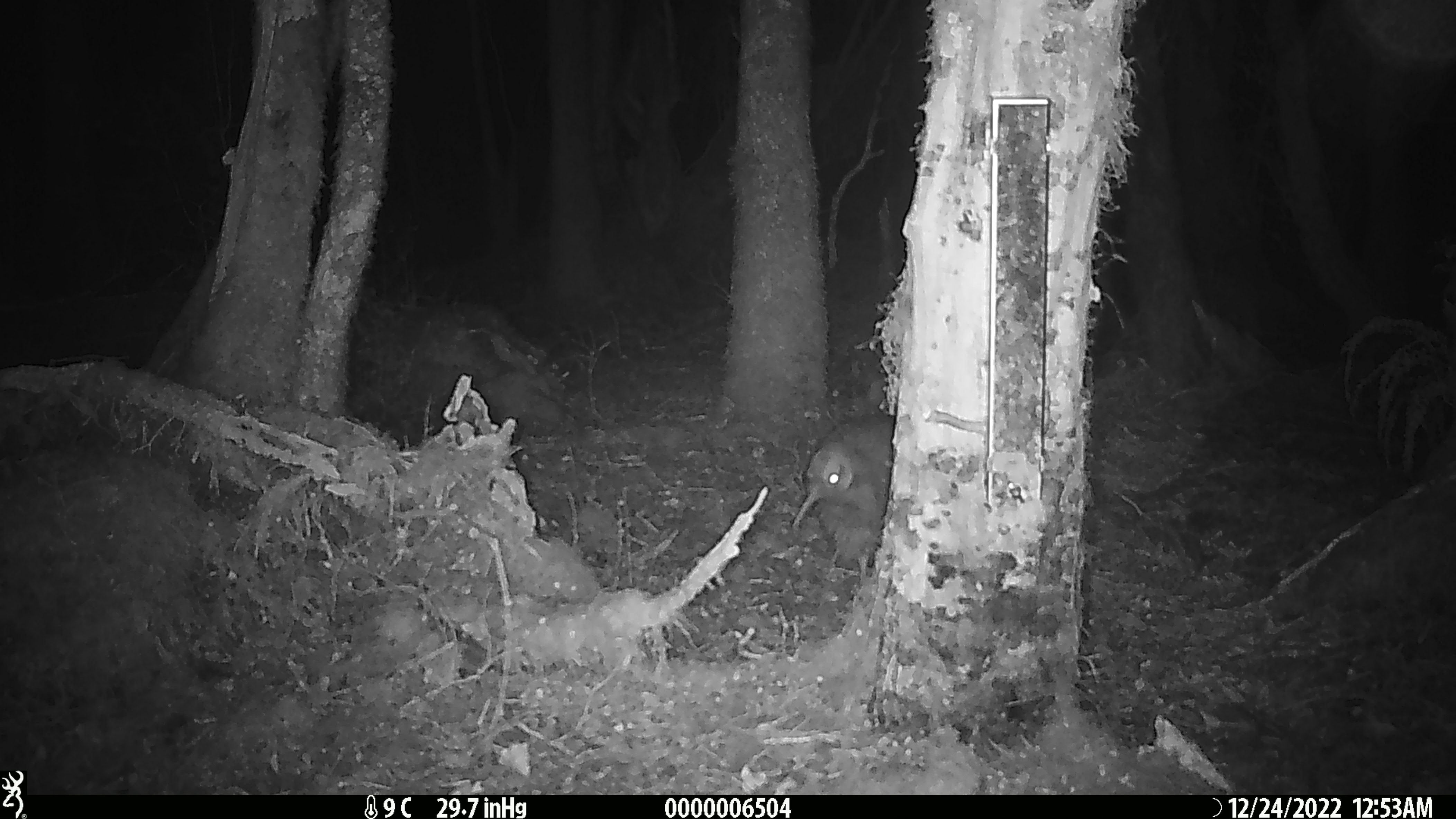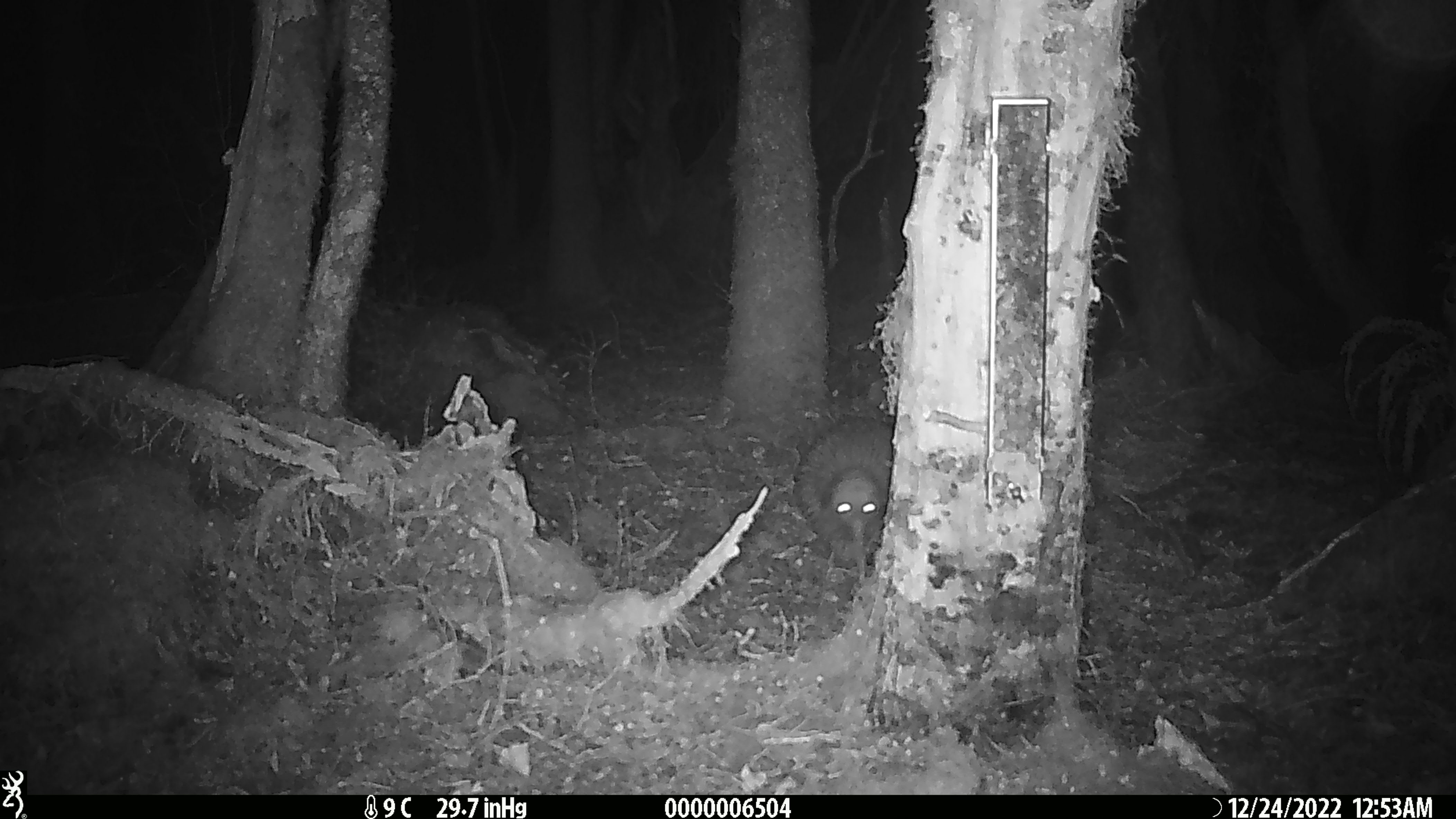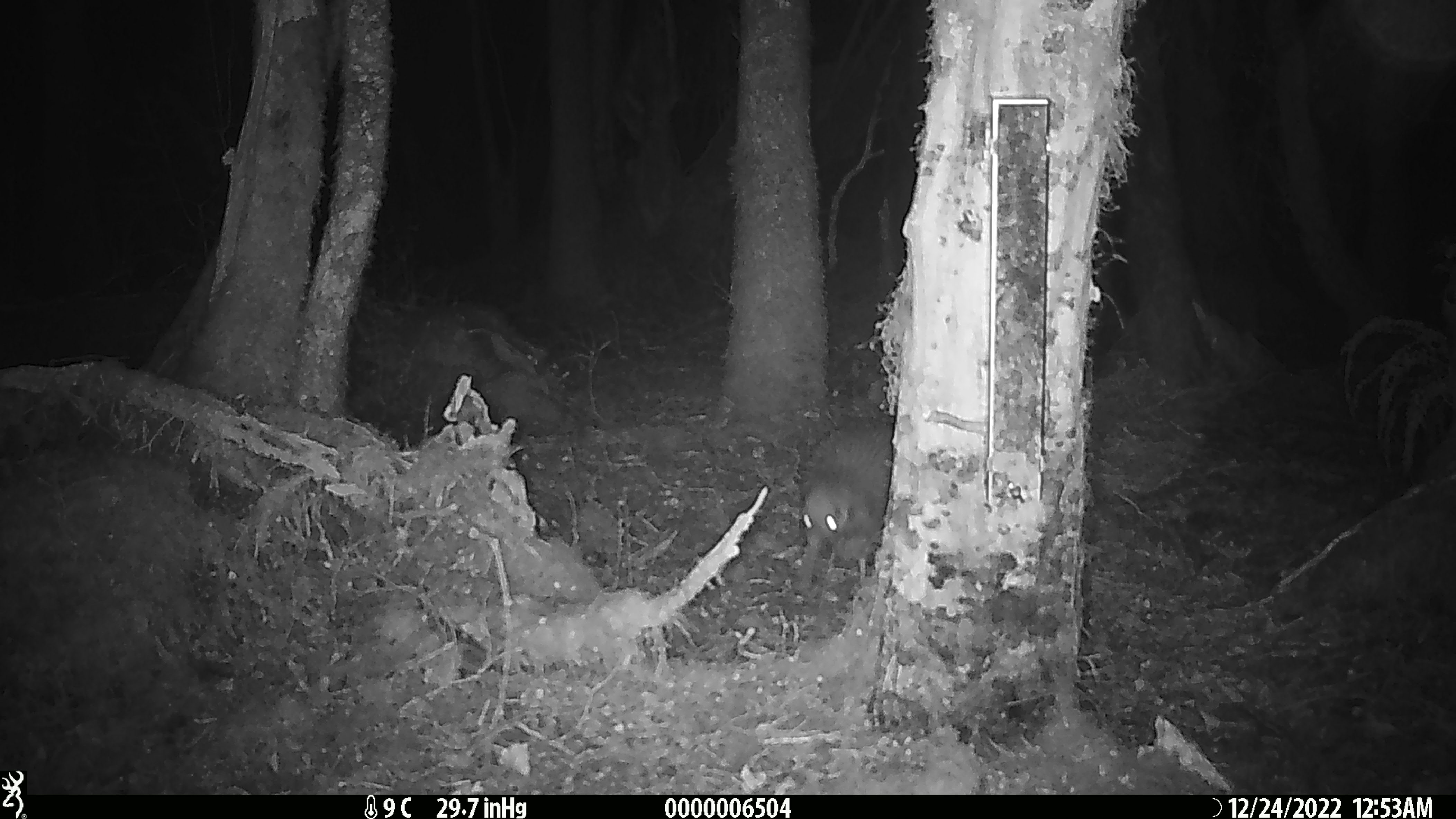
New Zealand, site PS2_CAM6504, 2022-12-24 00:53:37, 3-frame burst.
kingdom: Animalia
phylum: Chordata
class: Aves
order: Apterygiformes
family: Apterygidae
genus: Apteryx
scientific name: Apteryx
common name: kiwi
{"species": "kiwi (Apteryx)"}